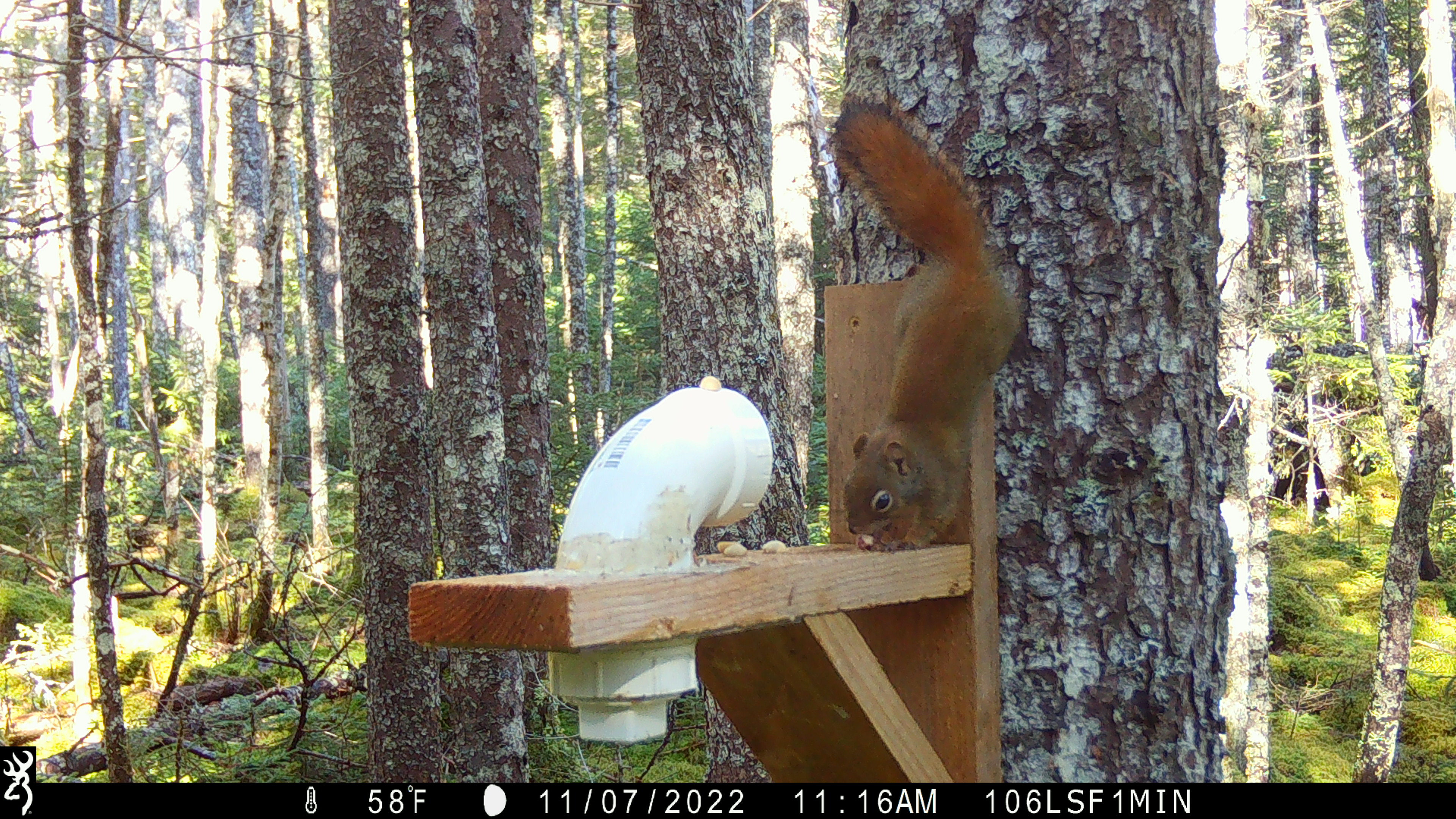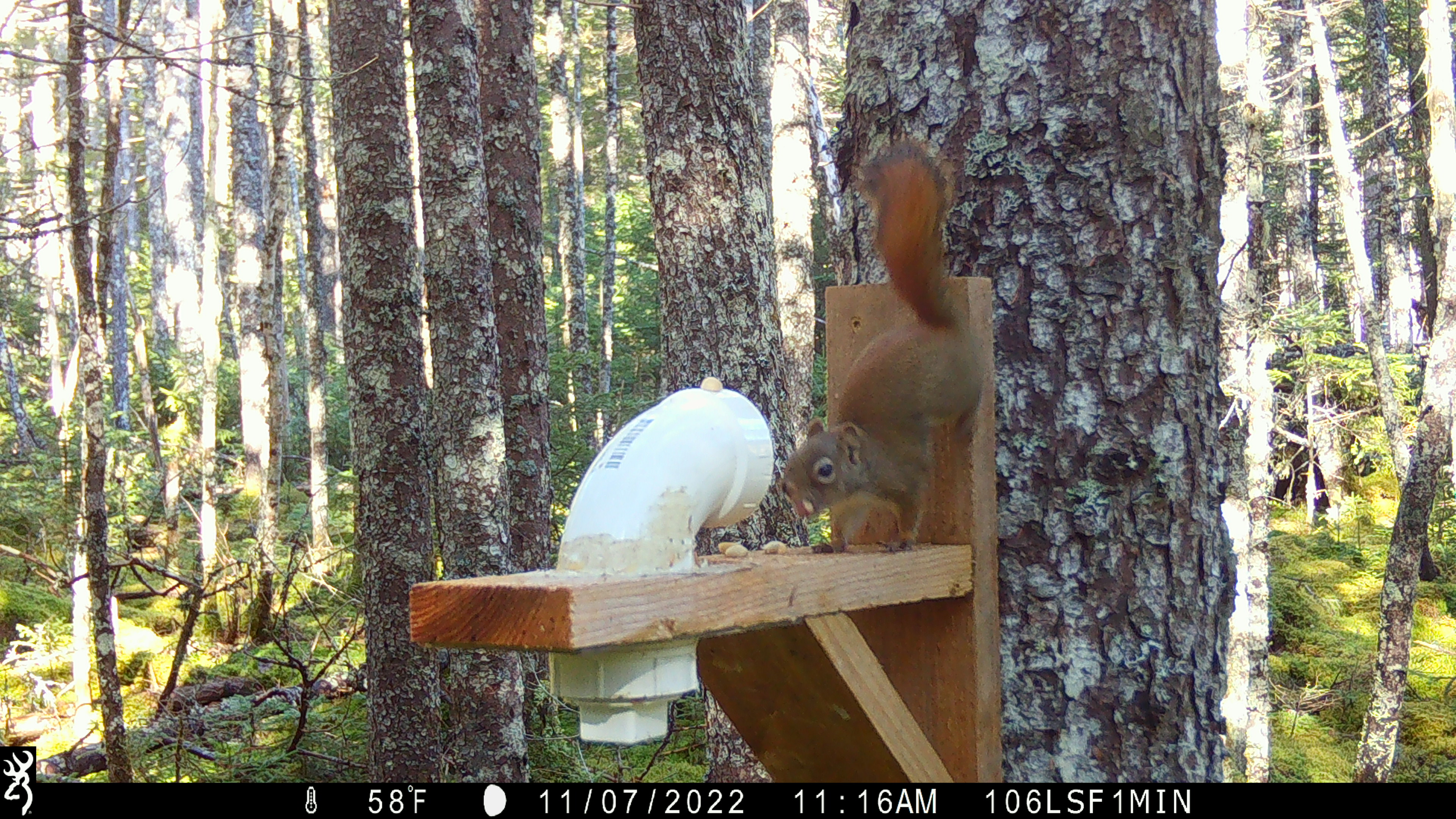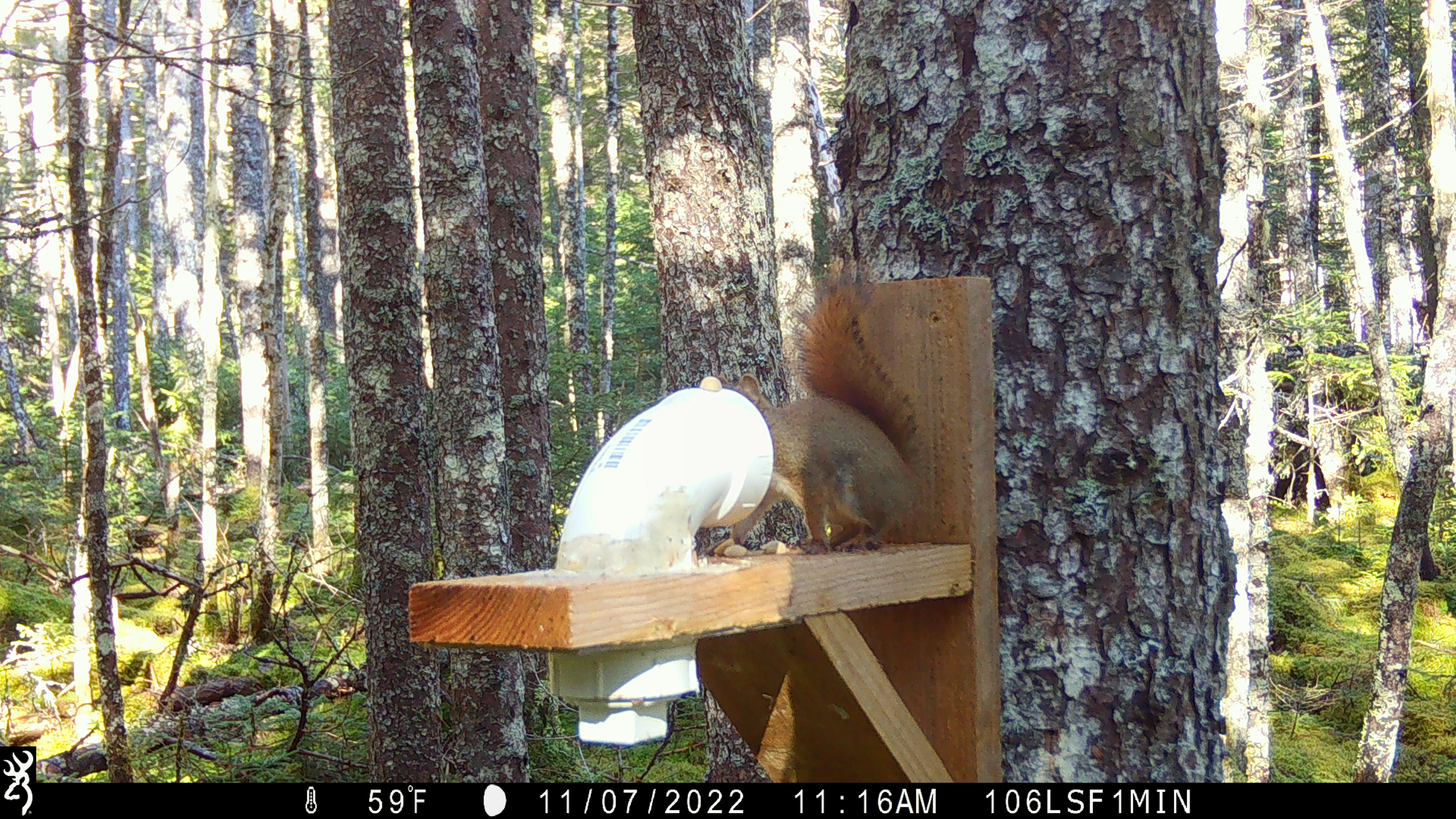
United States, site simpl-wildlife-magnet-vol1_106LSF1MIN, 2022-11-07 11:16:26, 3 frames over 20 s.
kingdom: Animalia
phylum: Chordata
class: Mammalia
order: Rodentia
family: Sciuridae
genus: Tamiasciurus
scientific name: Tamiasciurus hudsonicus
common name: red squirrel